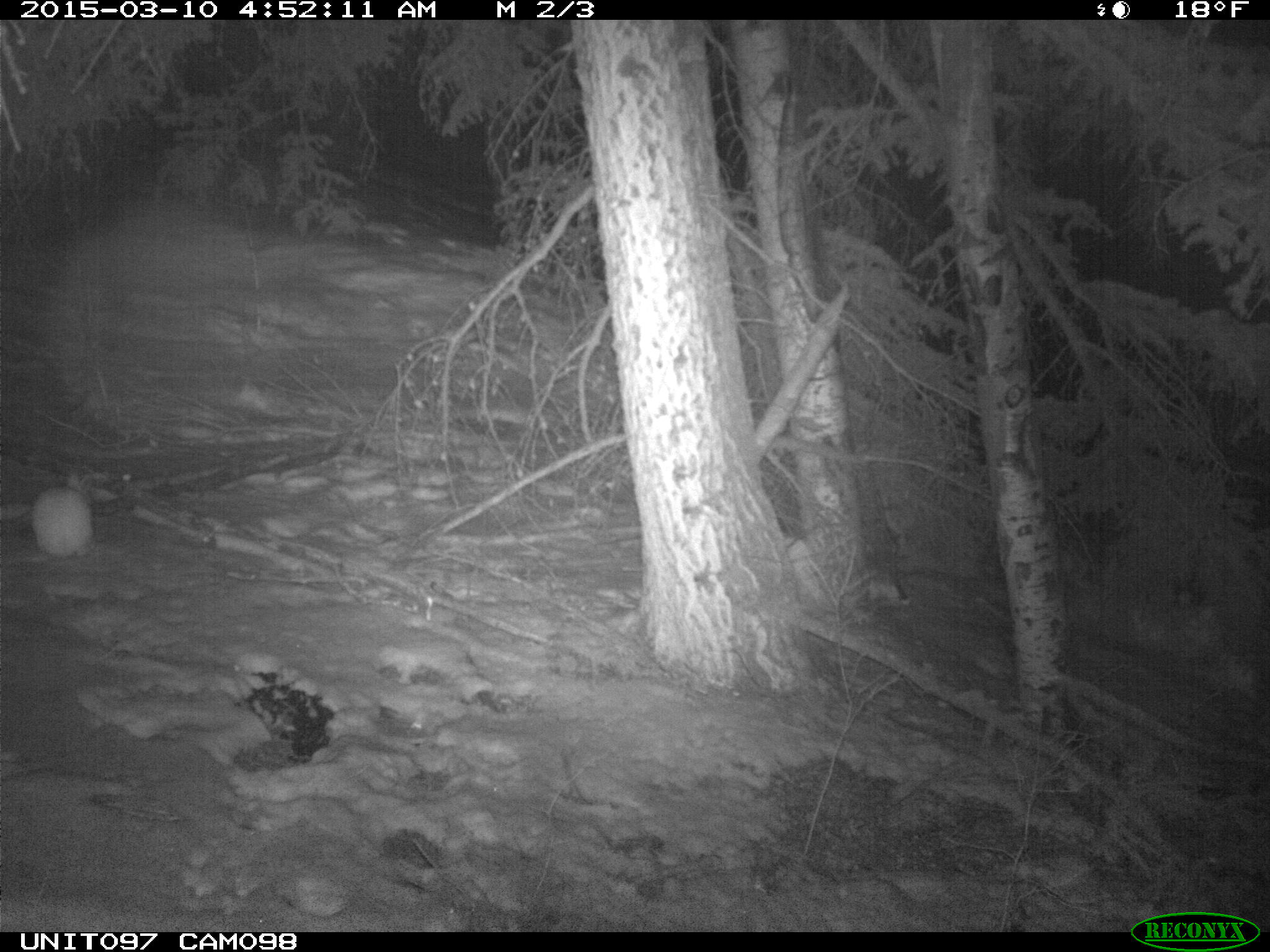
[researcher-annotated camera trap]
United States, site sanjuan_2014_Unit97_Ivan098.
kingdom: Animalia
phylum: Chordata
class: Mammalia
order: Lagomorpha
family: Leporidae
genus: Lepus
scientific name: Lepus americanus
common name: snowshoe hare